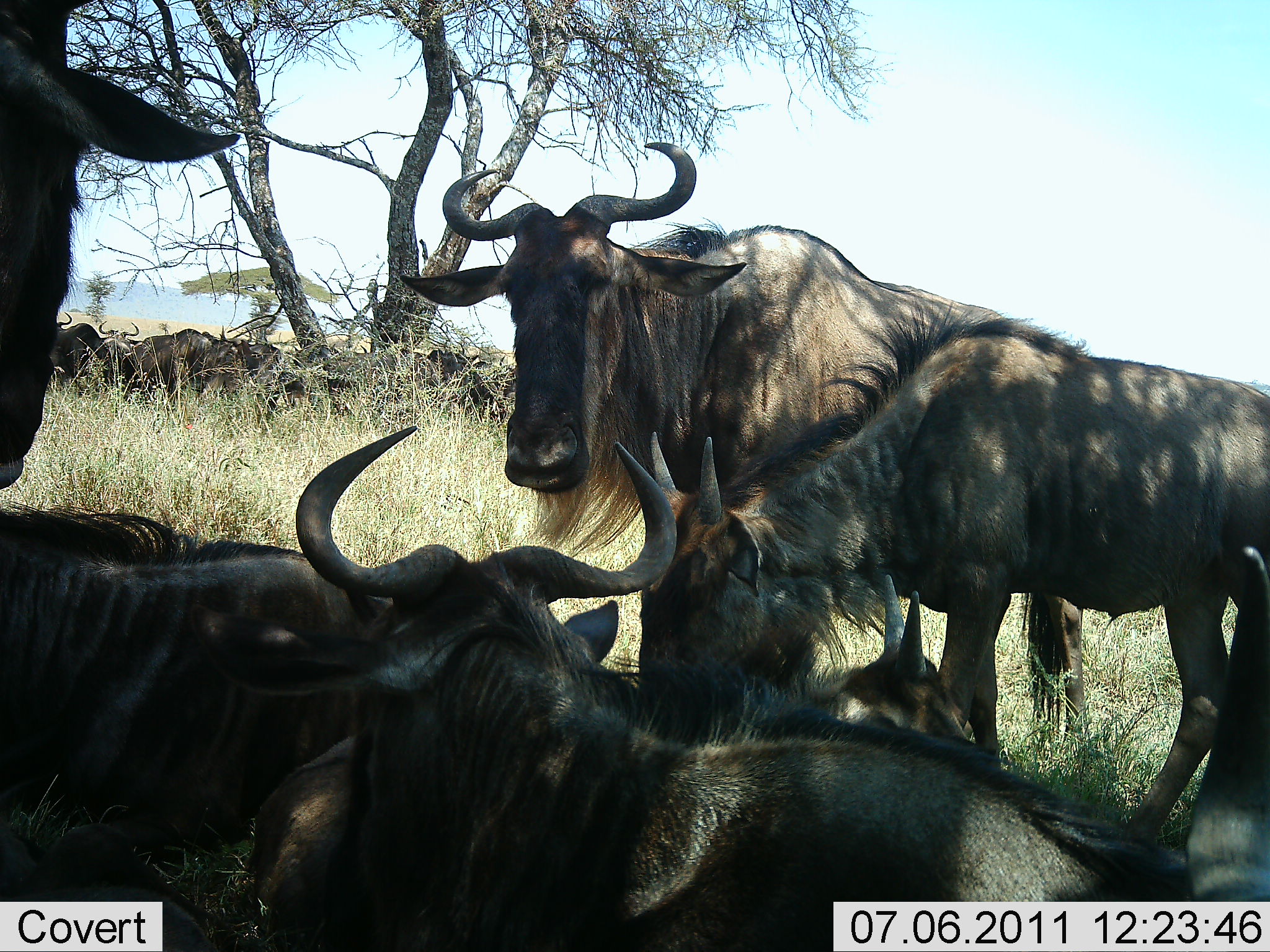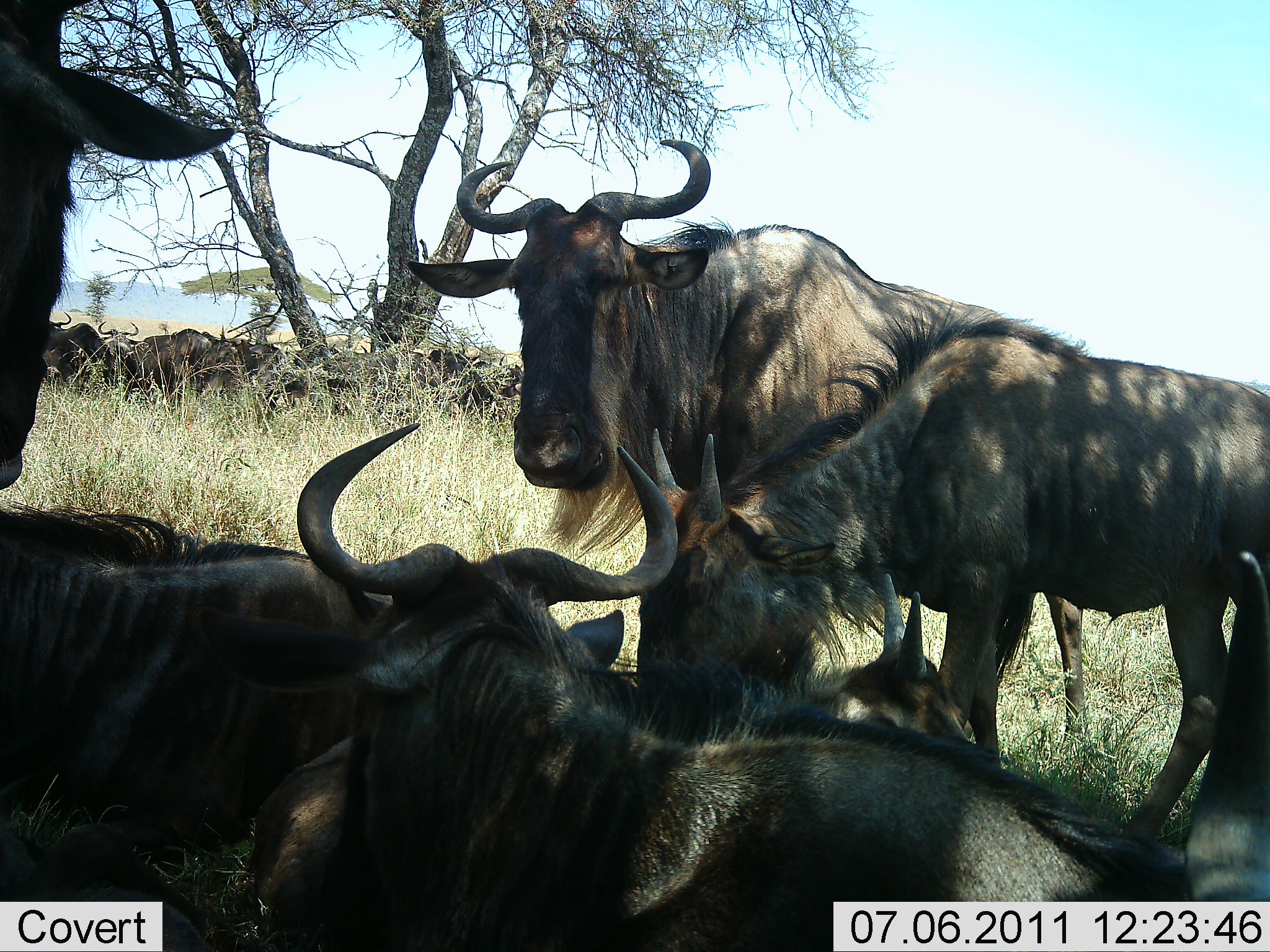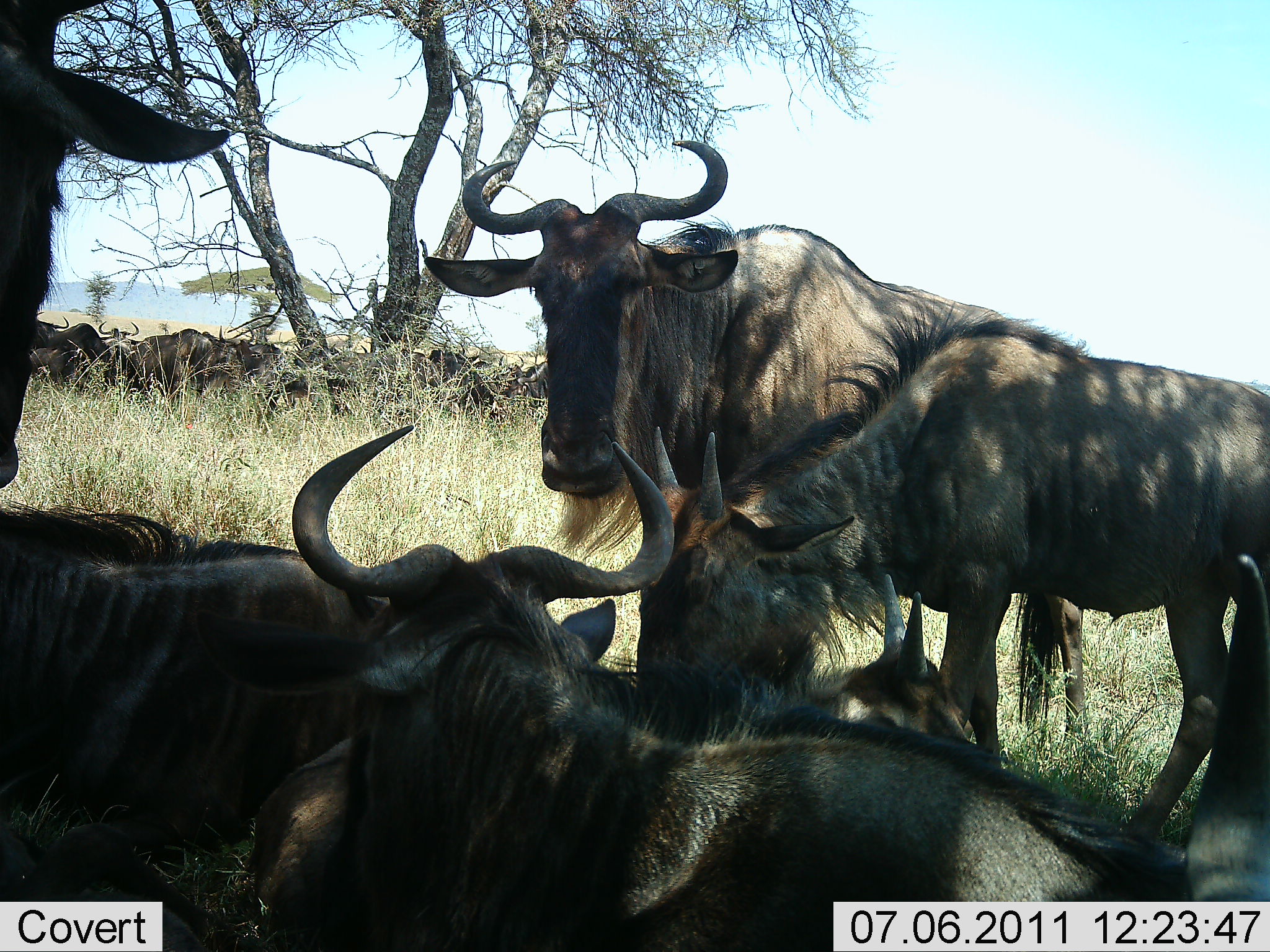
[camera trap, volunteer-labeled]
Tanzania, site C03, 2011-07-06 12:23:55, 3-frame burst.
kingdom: Animalia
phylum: Chordata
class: Mammalia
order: Artiodactyla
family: Bovidae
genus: Connochaetes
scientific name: Connochaetes taurinus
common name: blue wildebeest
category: wildebeest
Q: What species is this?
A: Wildebeest (blue wildebeest) (Connochaetes taurinus).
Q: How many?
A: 11-50.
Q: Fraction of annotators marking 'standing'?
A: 57%.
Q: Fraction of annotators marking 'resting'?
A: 86%.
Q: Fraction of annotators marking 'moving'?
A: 14%.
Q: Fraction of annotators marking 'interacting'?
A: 29%.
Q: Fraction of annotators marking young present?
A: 21%.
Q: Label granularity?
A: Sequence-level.